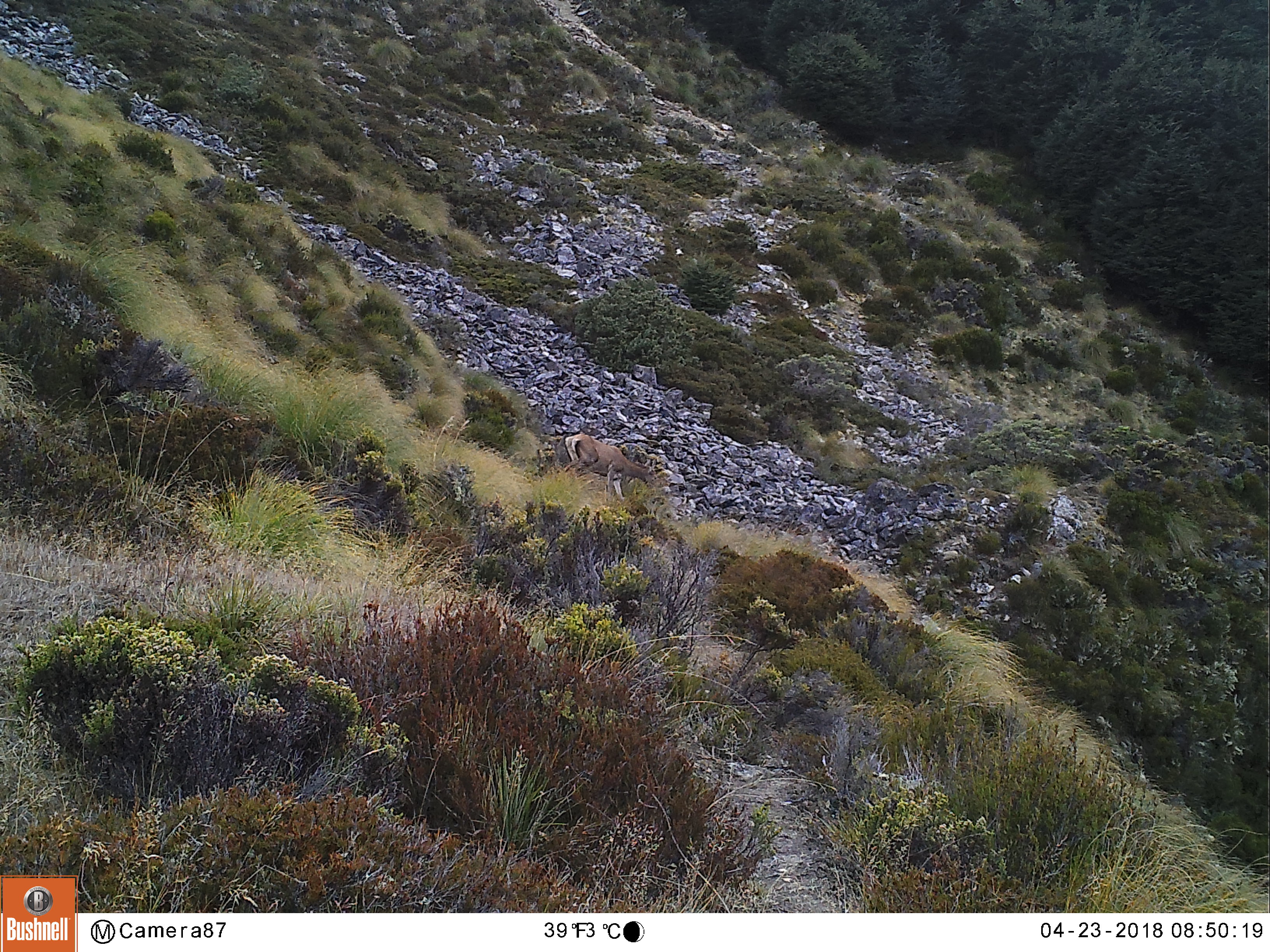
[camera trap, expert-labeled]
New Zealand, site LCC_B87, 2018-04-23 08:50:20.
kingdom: Animalia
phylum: Chordata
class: Mammalia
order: Artiodactyla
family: Cervidae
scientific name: Cervidae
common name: deer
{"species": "deer (Cervidae)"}